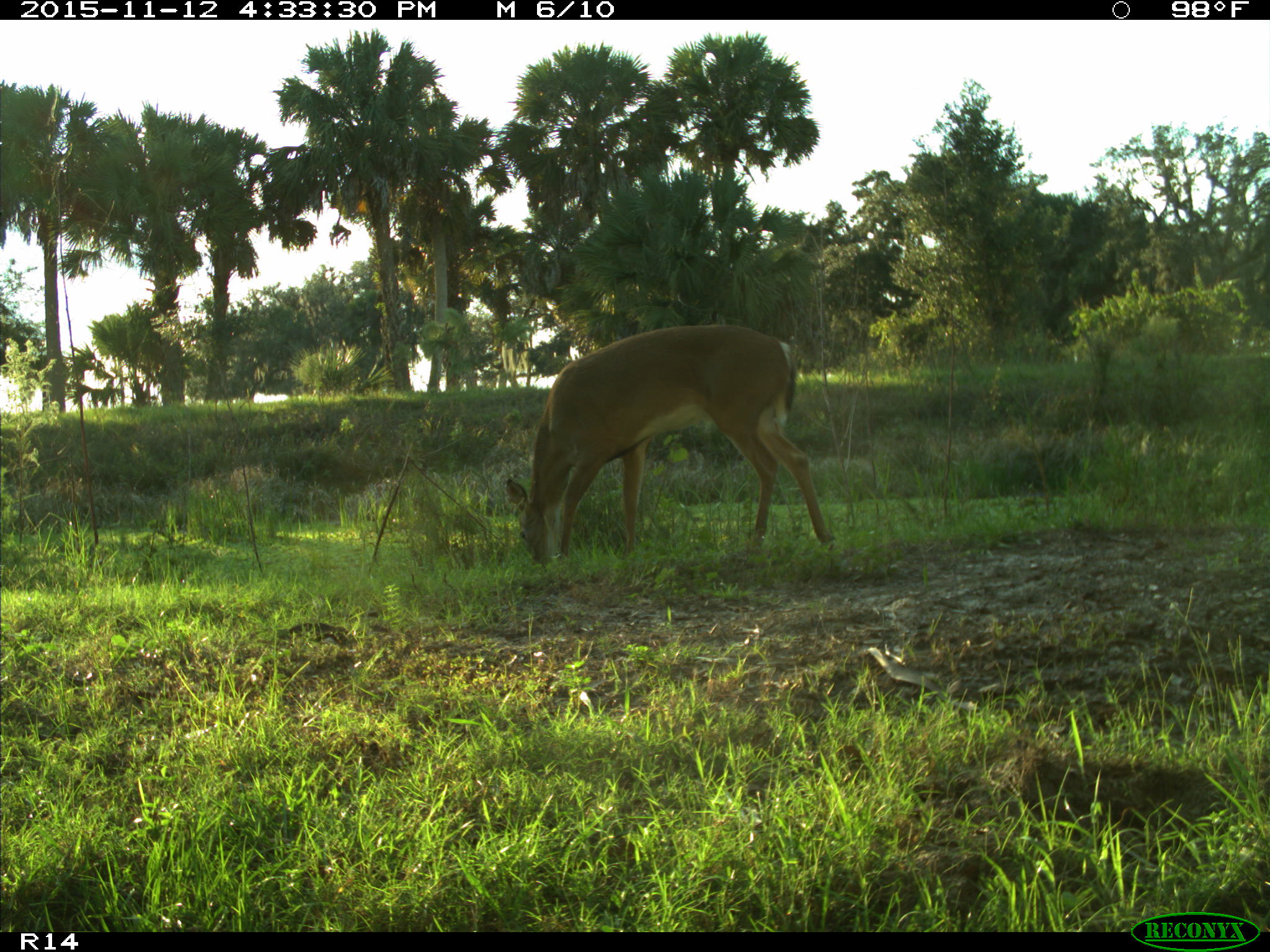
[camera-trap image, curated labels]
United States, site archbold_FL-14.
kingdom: Animalia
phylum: Chordata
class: Mammalia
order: Artiodactyla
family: Cervidae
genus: Odocoileus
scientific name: Odocoileus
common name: deer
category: unidentified deer